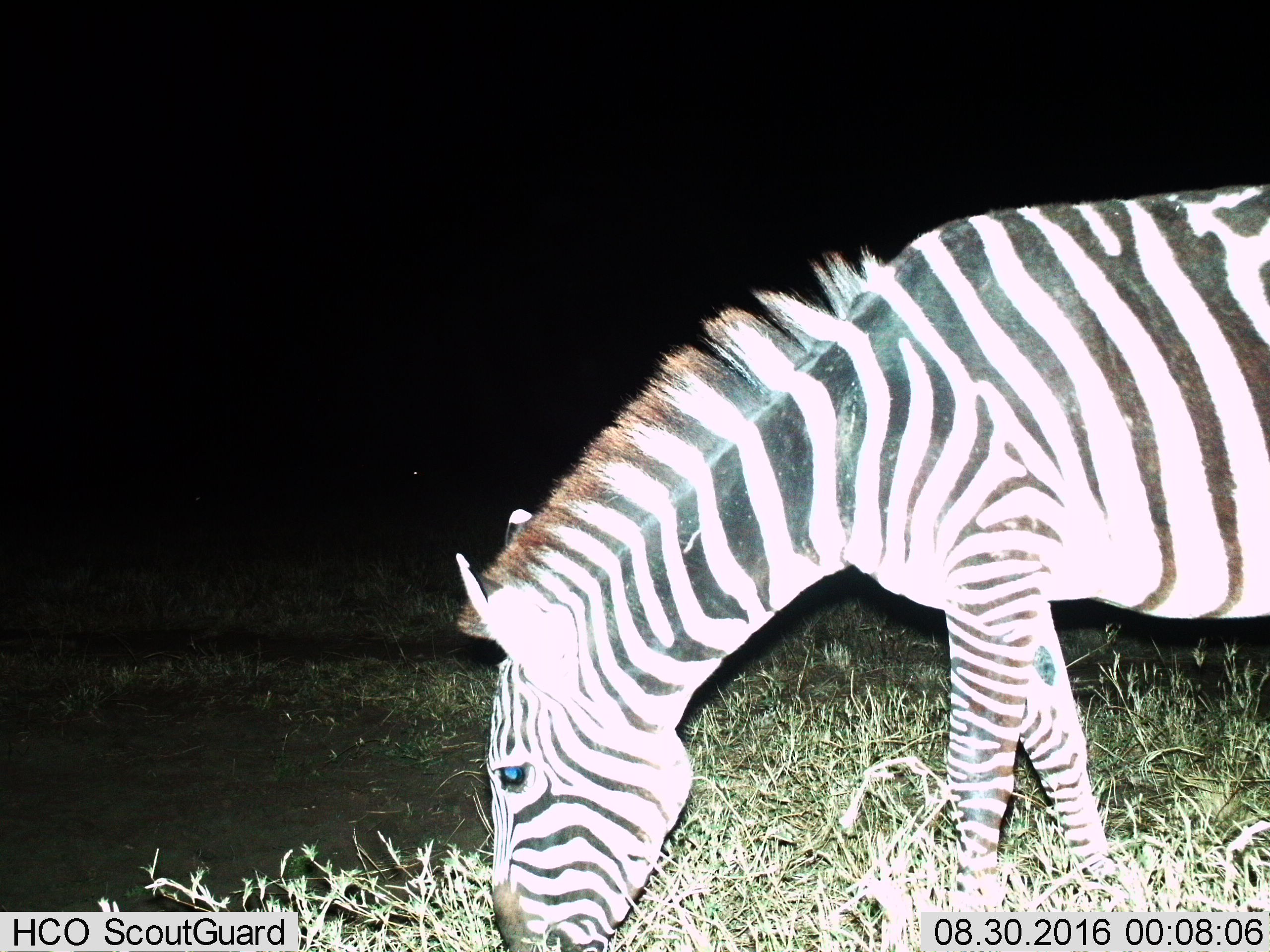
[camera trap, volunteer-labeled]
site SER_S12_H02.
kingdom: Animalia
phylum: Chordata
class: Mammalia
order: Perissodactyla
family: Equidae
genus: Equus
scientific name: Equus quagga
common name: plains zebra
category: zebraplains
Zebraplains (plains zebra) (Equus quagga), count 1. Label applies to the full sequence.